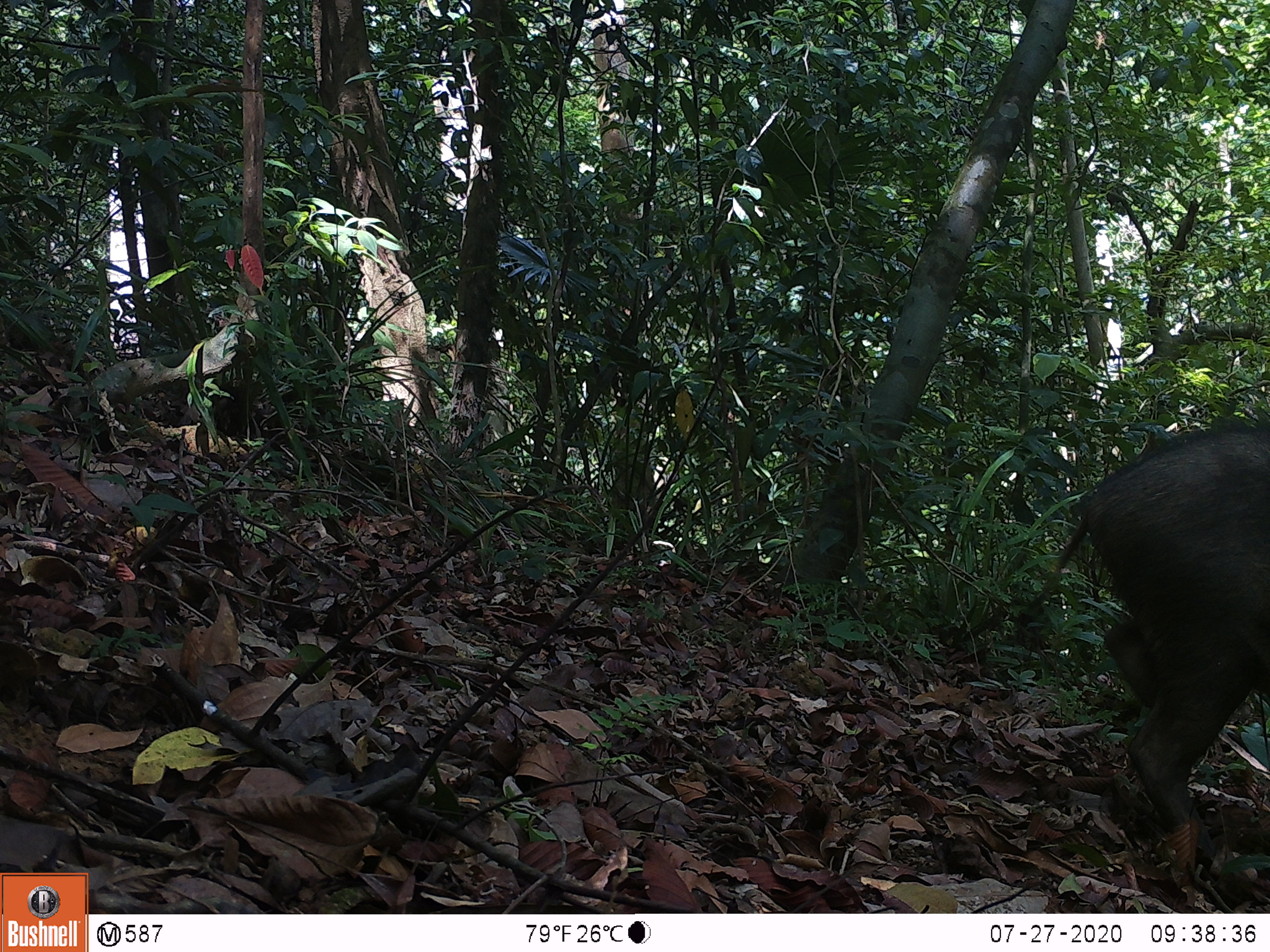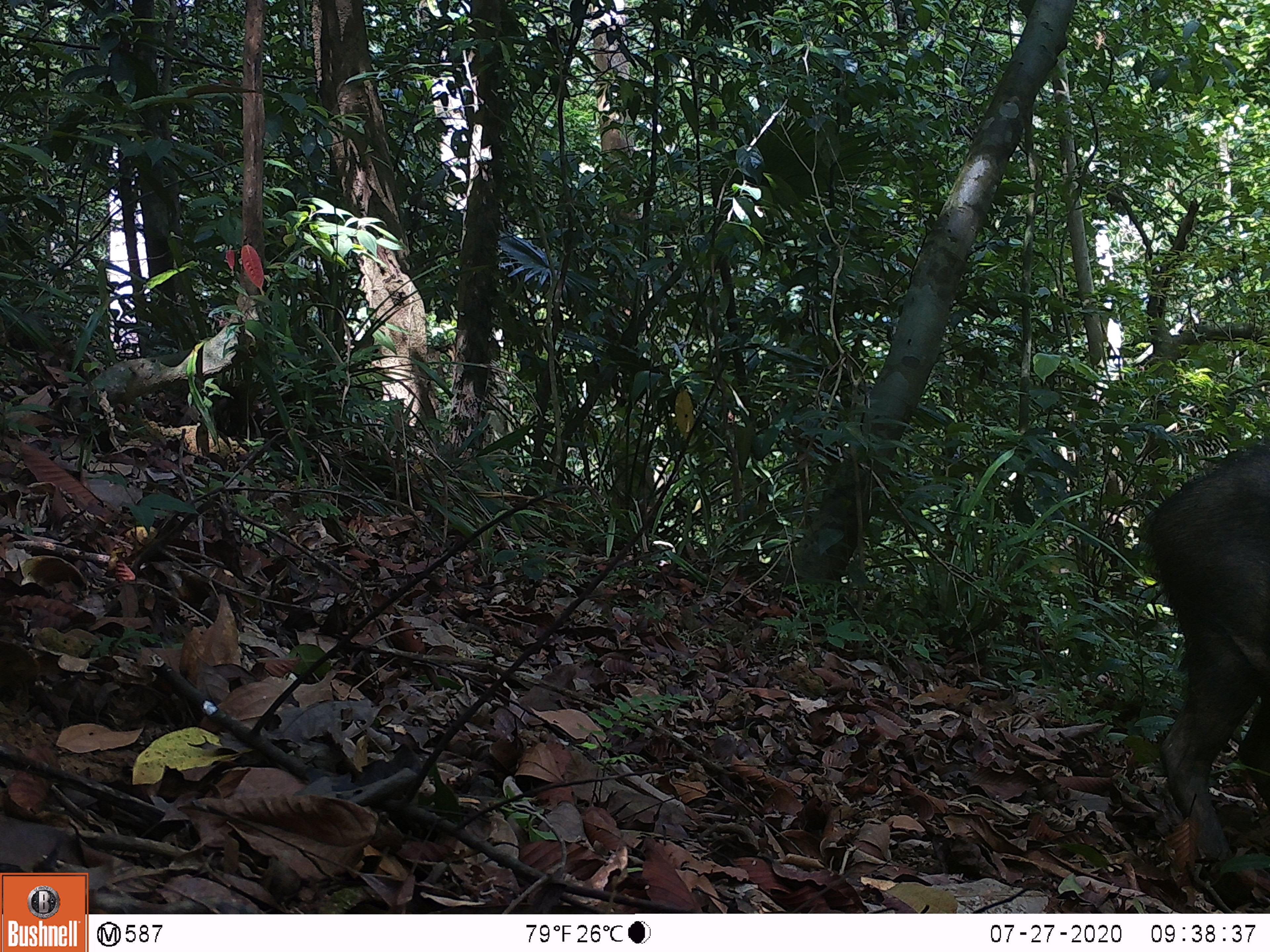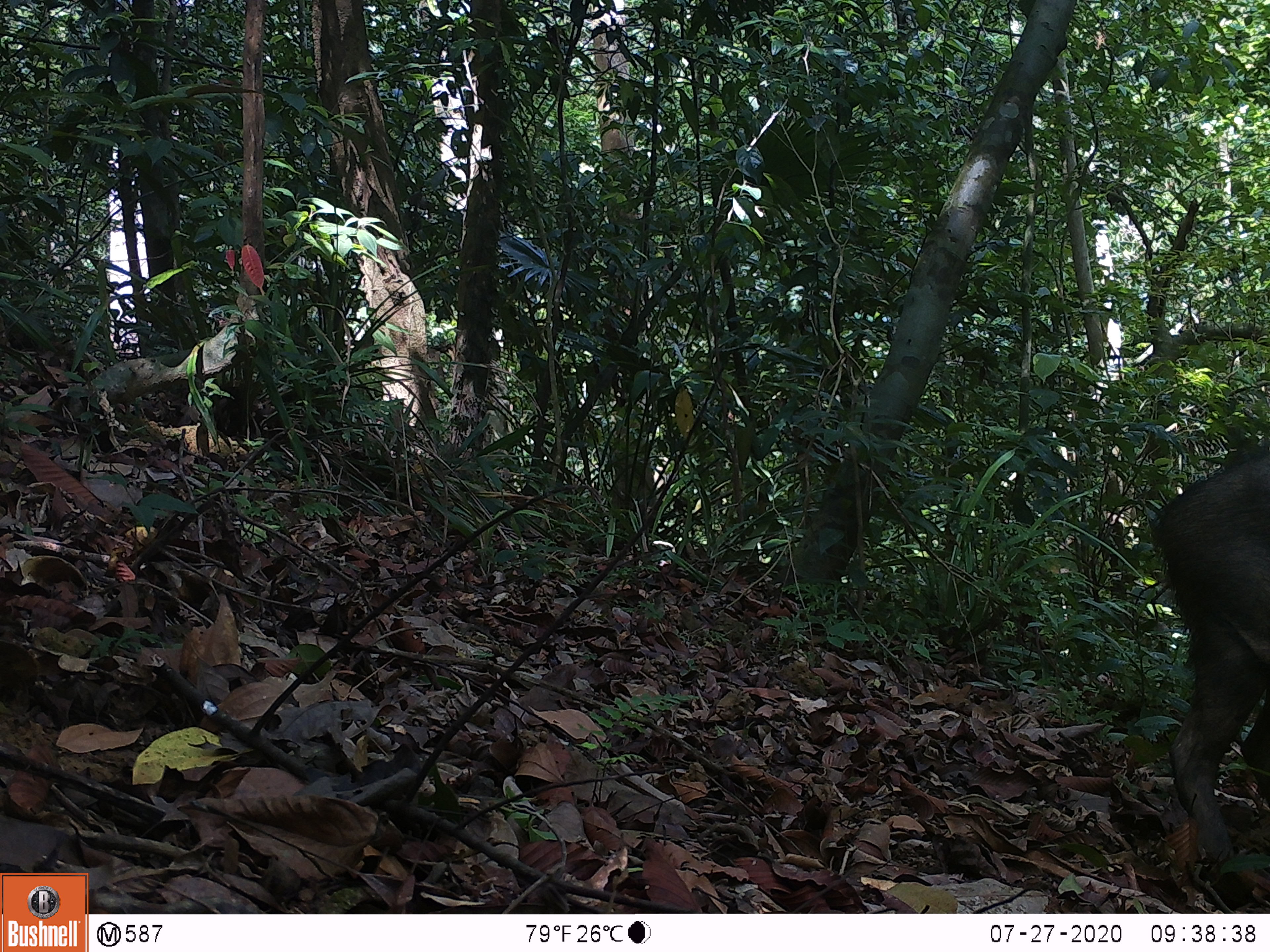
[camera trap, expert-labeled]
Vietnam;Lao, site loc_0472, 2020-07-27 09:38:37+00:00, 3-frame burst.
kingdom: Animalia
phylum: Chordata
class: Mammalia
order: Artiodactyla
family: Suidae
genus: Sus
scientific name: Sus scrofa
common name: eurasian wild pig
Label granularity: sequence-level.